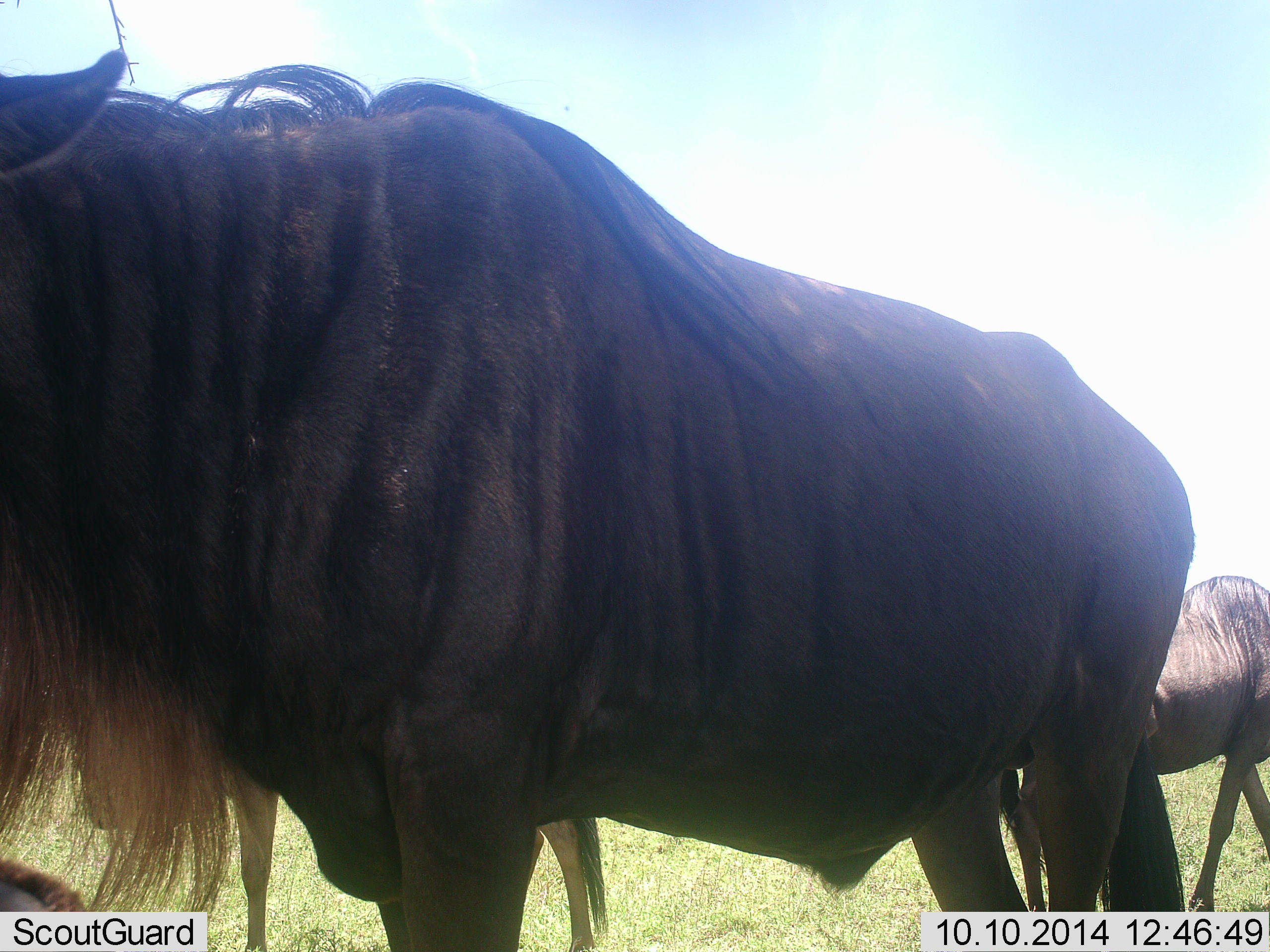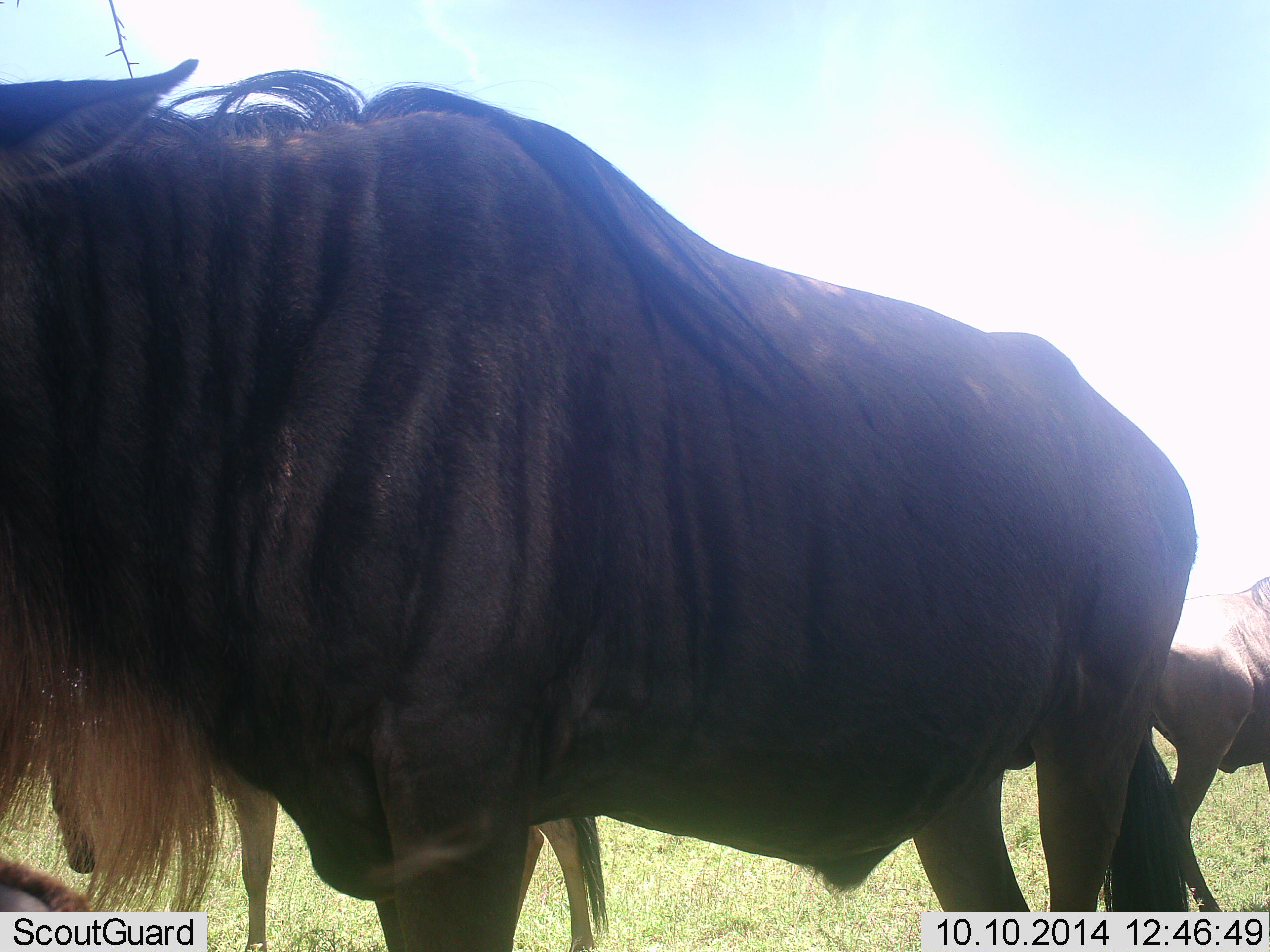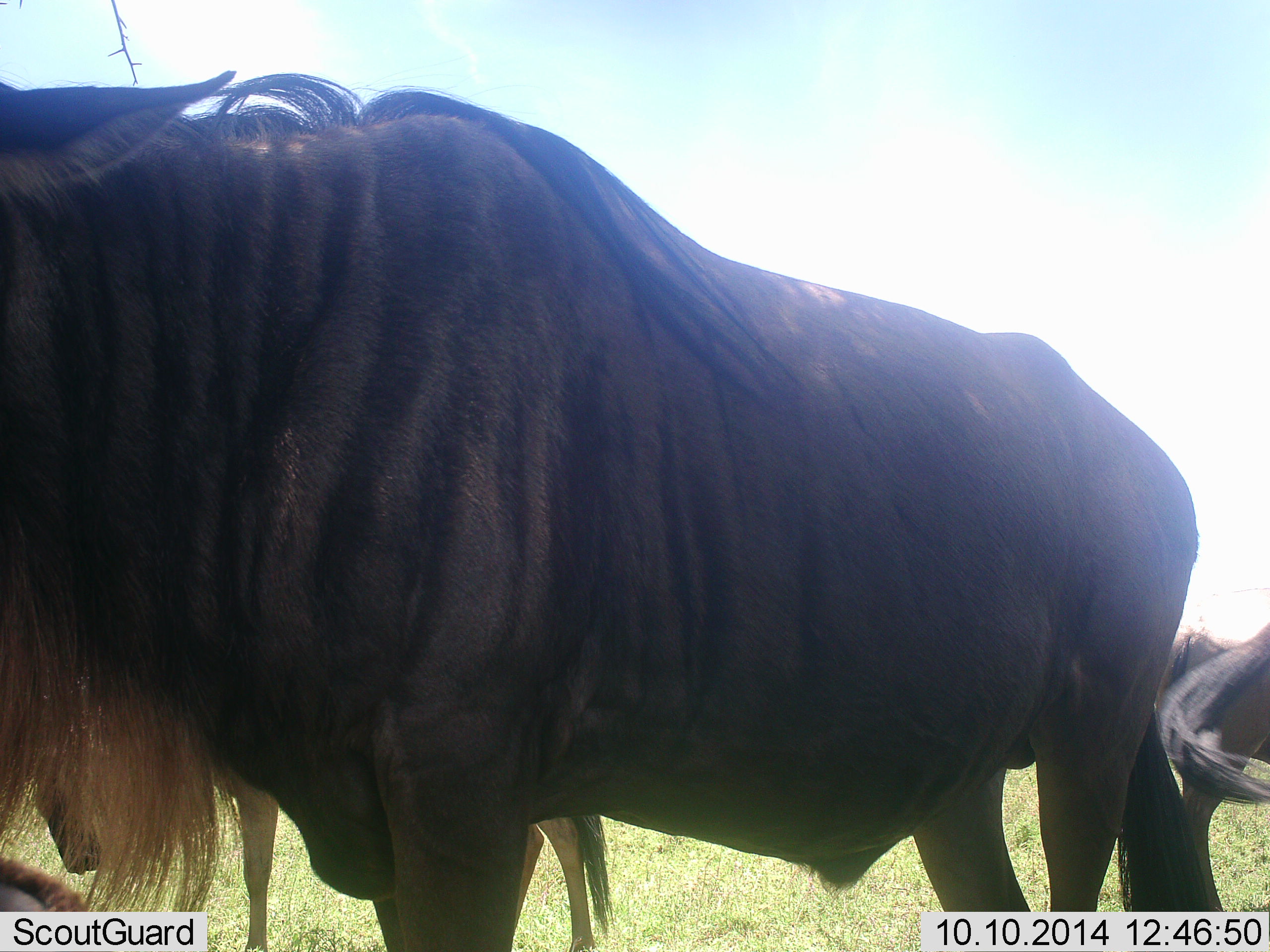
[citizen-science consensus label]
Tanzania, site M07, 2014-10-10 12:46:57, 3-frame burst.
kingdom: Animalia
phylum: Chordata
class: Mammalia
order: Artiodactyla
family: Bovidae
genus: Connochaetes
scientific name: Connochaetes taurinus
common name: blue wildebeest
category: wildebeest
Wildebeest (blue wildebeest) (Connochaetes taurinus), count 3. Behavior (volunteer vote fractions): standing 90%, resting 0%, moving 30%, interacting 0%. Young present (vote fraction): 0%. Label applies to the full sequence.